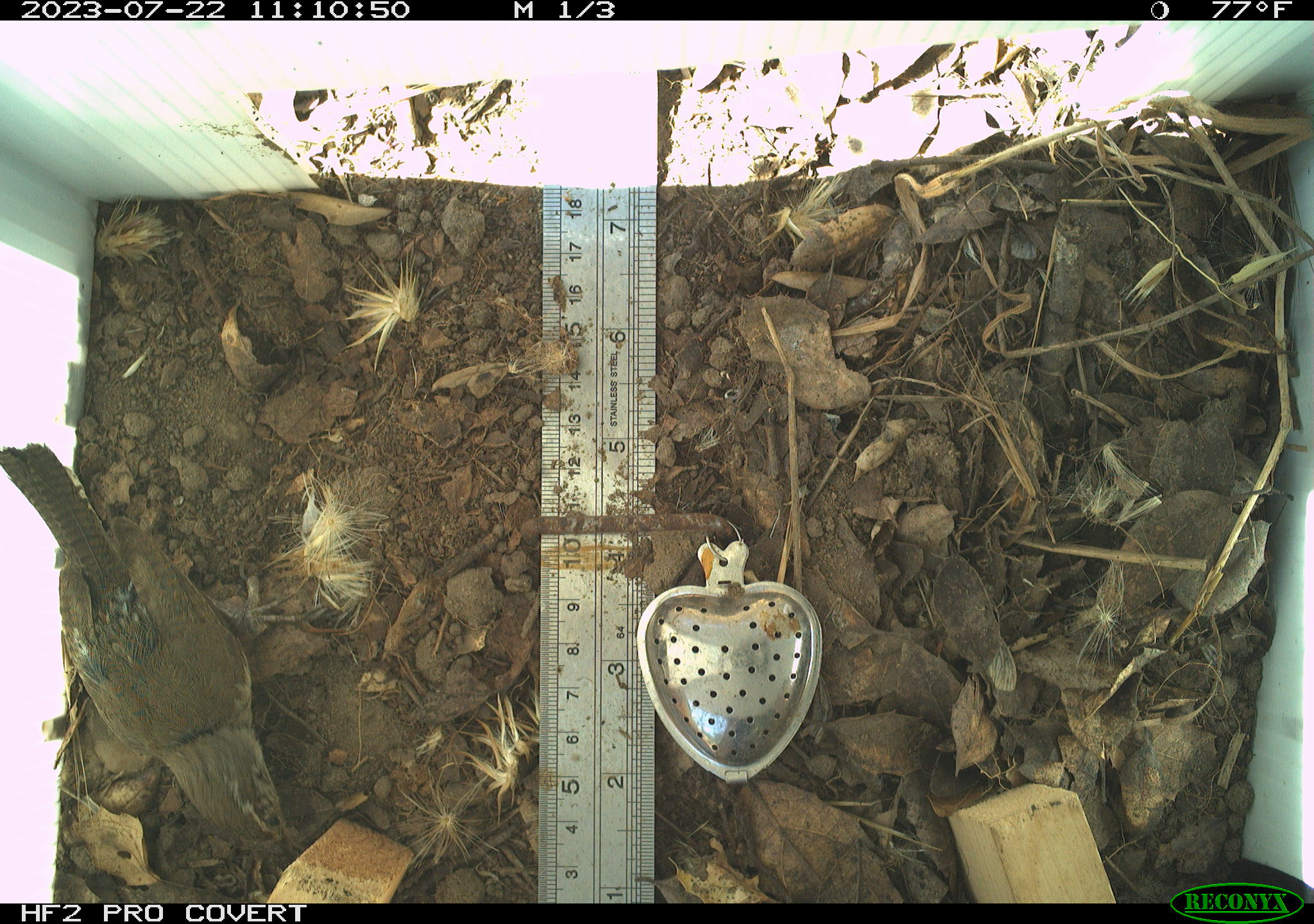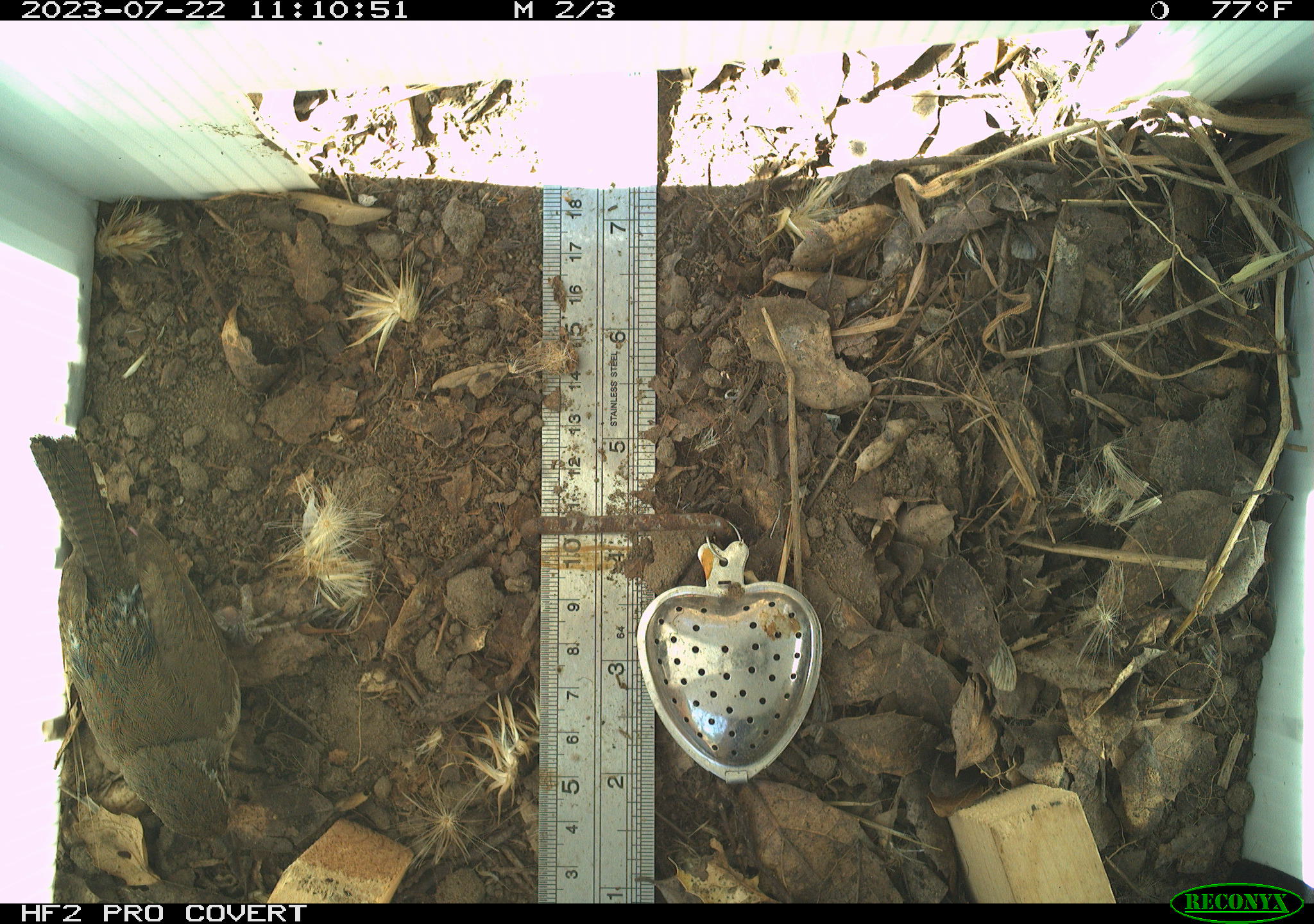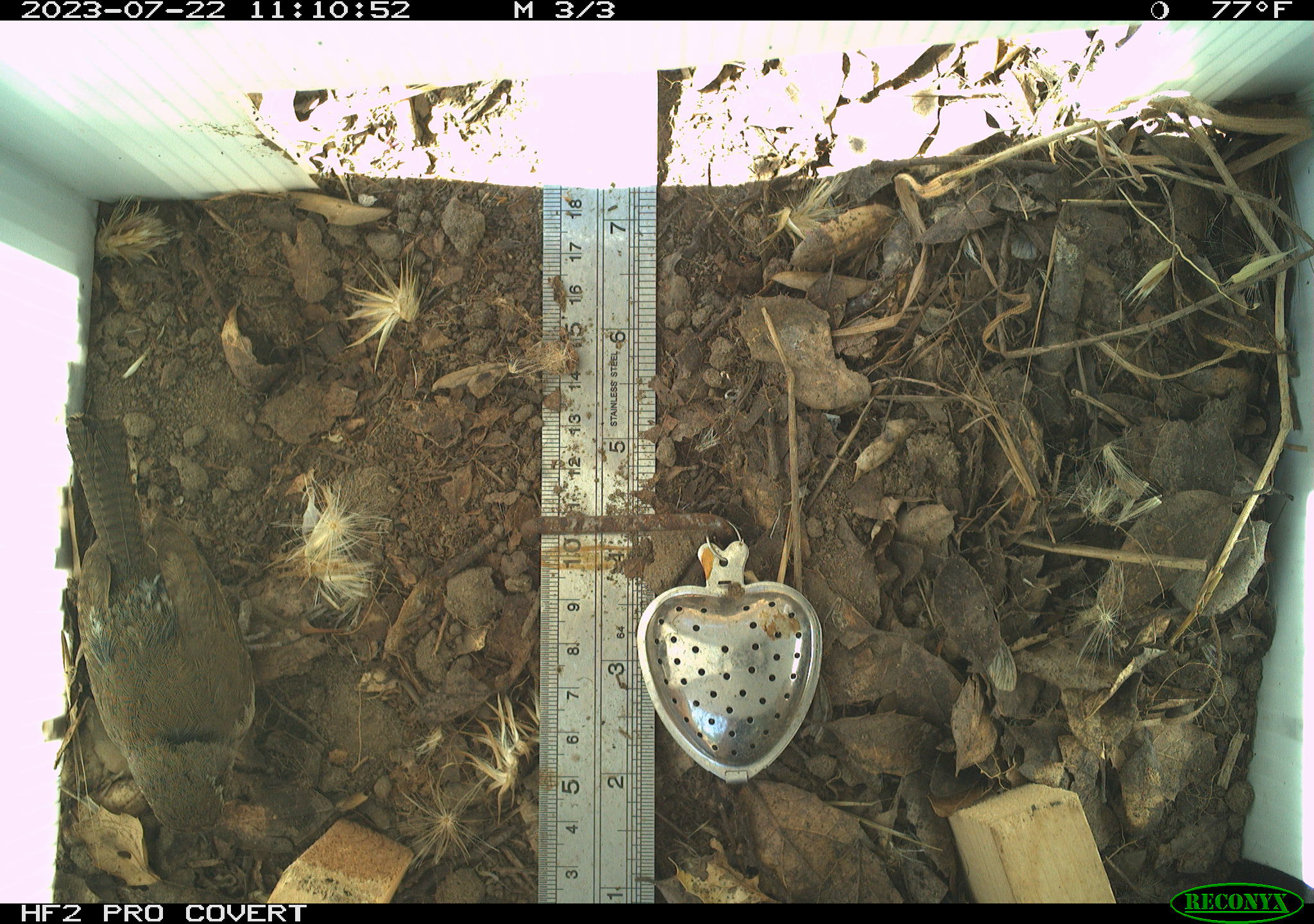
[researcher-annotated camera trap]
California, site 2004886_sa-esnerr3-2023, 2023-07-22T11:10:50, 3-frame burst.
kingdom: Animalia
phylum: Chordata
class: Aves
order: Passeriformes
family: Troglodytidae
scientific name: Troglodytidae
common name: wren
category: troglodytidae family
Troglodytidae family (wren) (Troglodytidae).